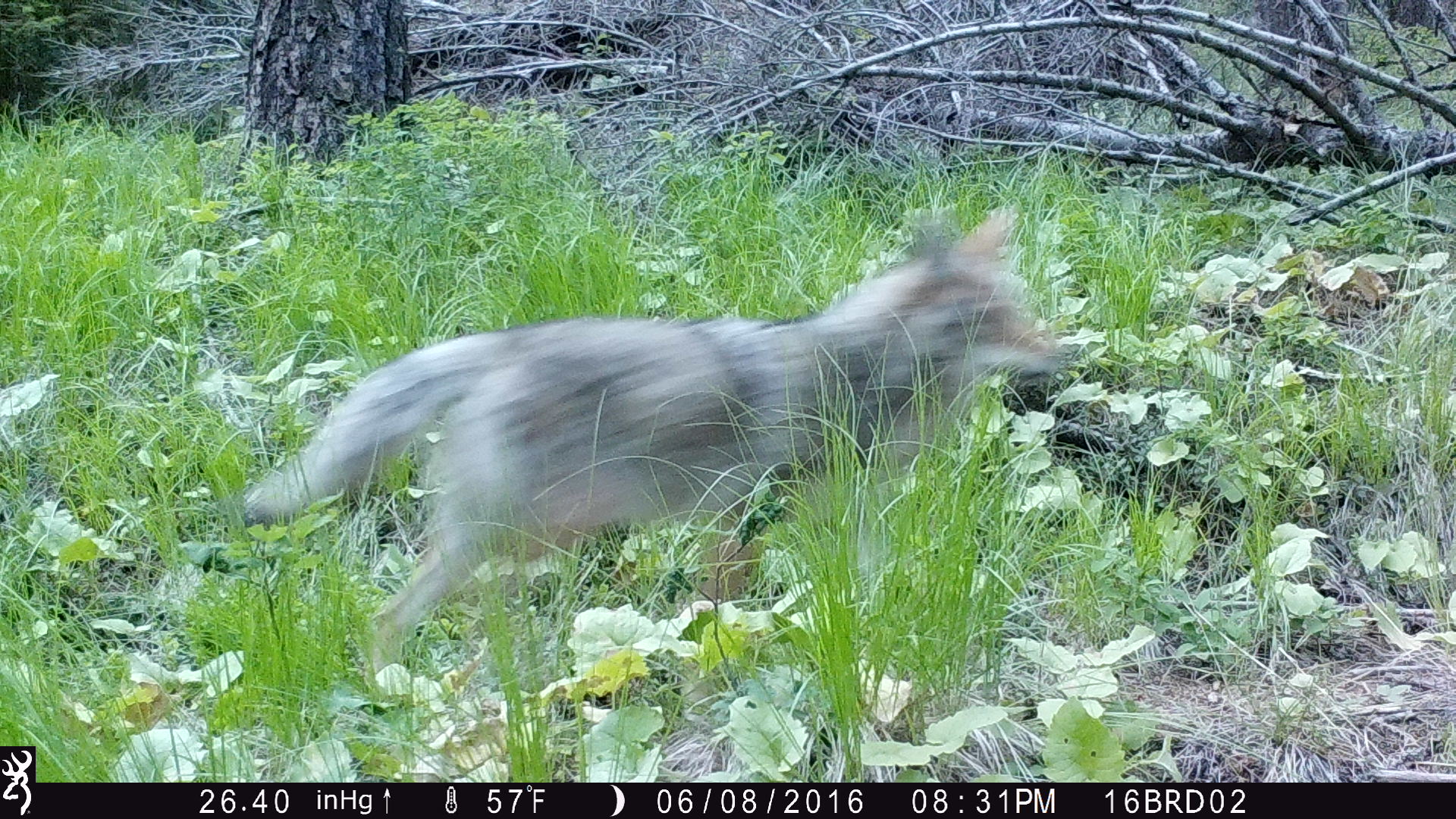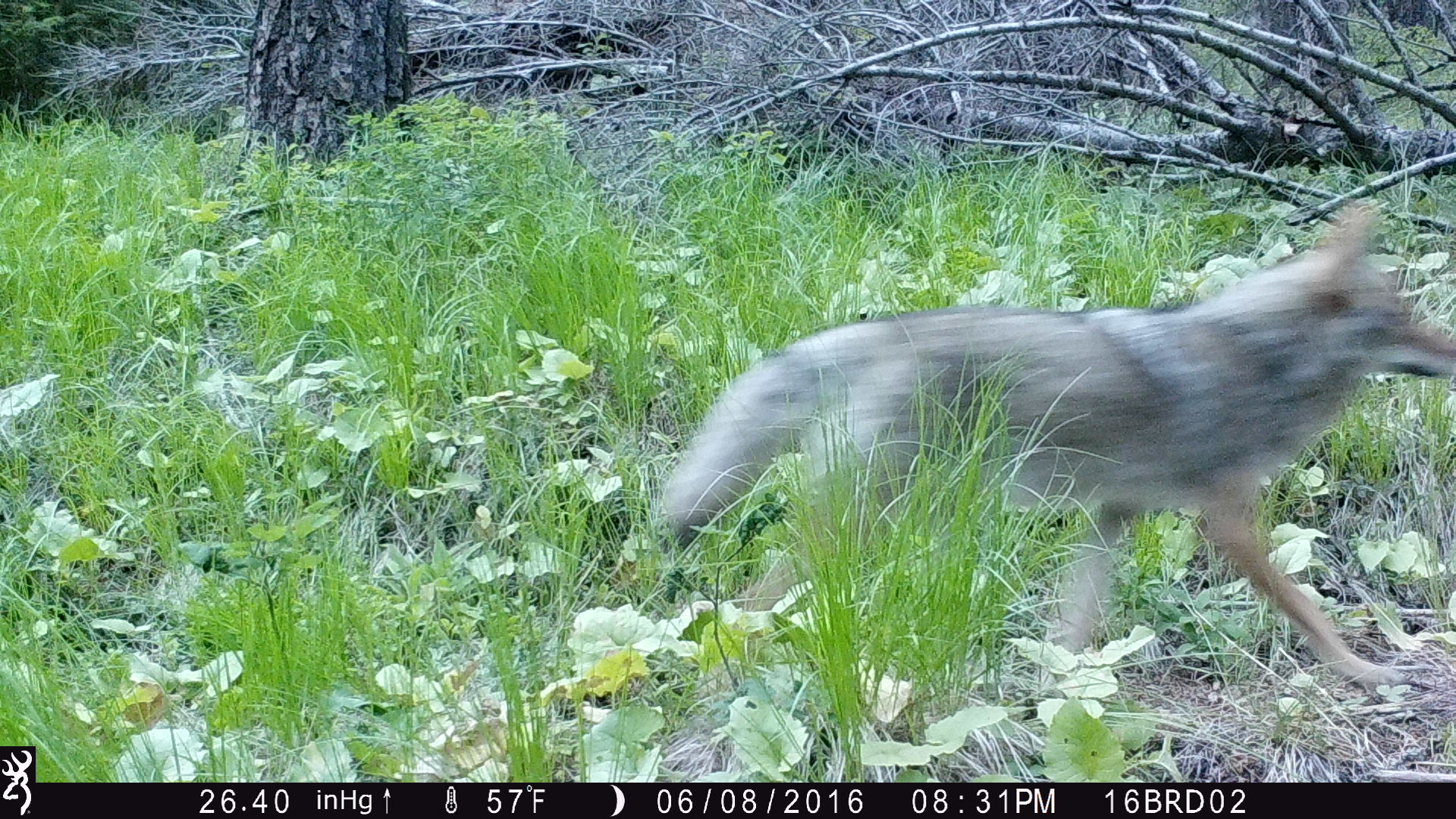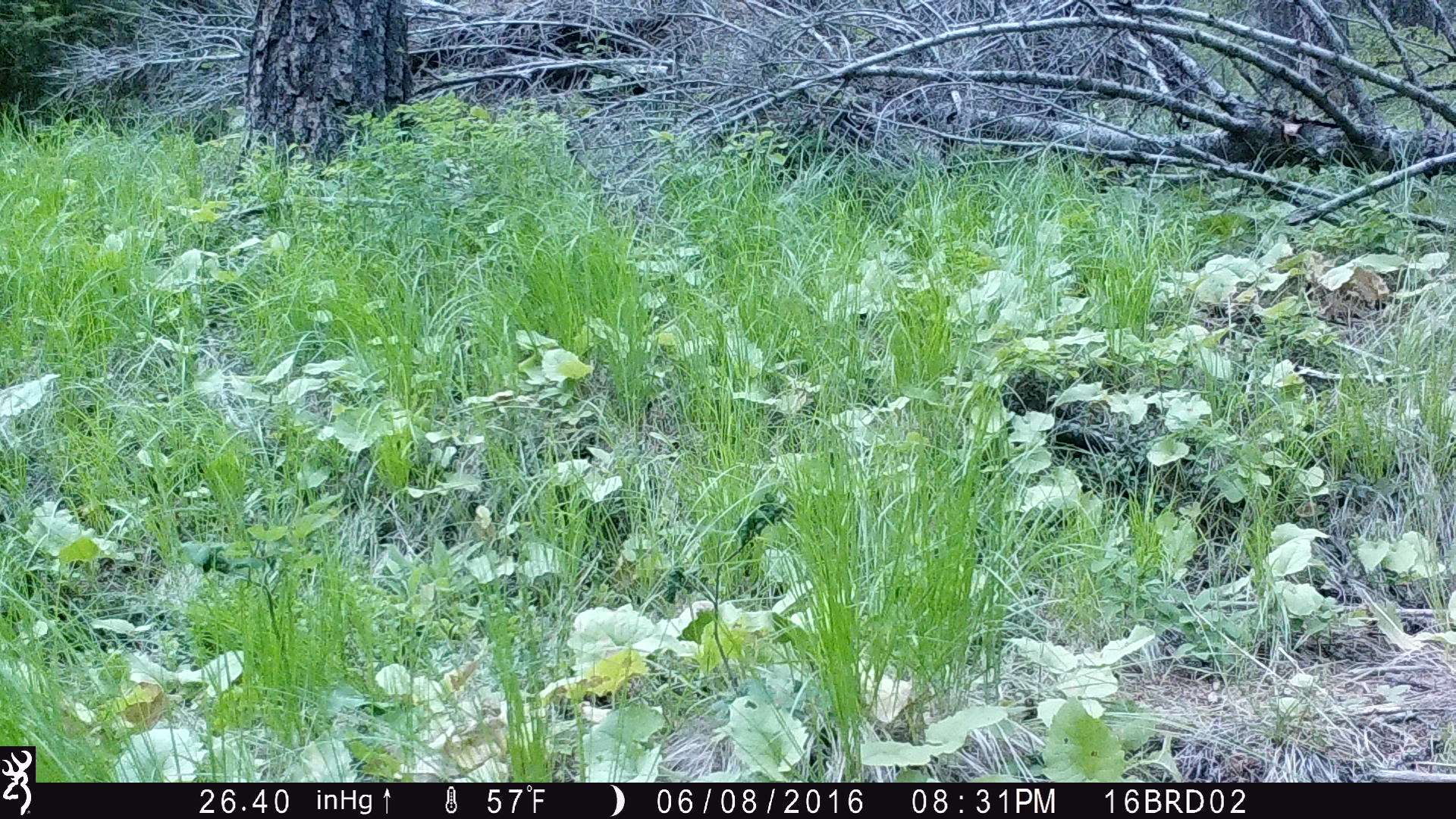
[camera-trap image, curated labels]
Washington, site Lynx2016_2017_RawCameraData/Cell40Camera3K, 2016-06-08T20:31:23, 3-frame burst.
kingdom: Animalia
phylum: Chordata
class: Mammalia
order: Carnivora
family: Canidae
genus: Canis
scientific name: Canis latrans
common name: coyote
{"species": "Canis latrans (coyote)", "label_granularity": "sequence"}